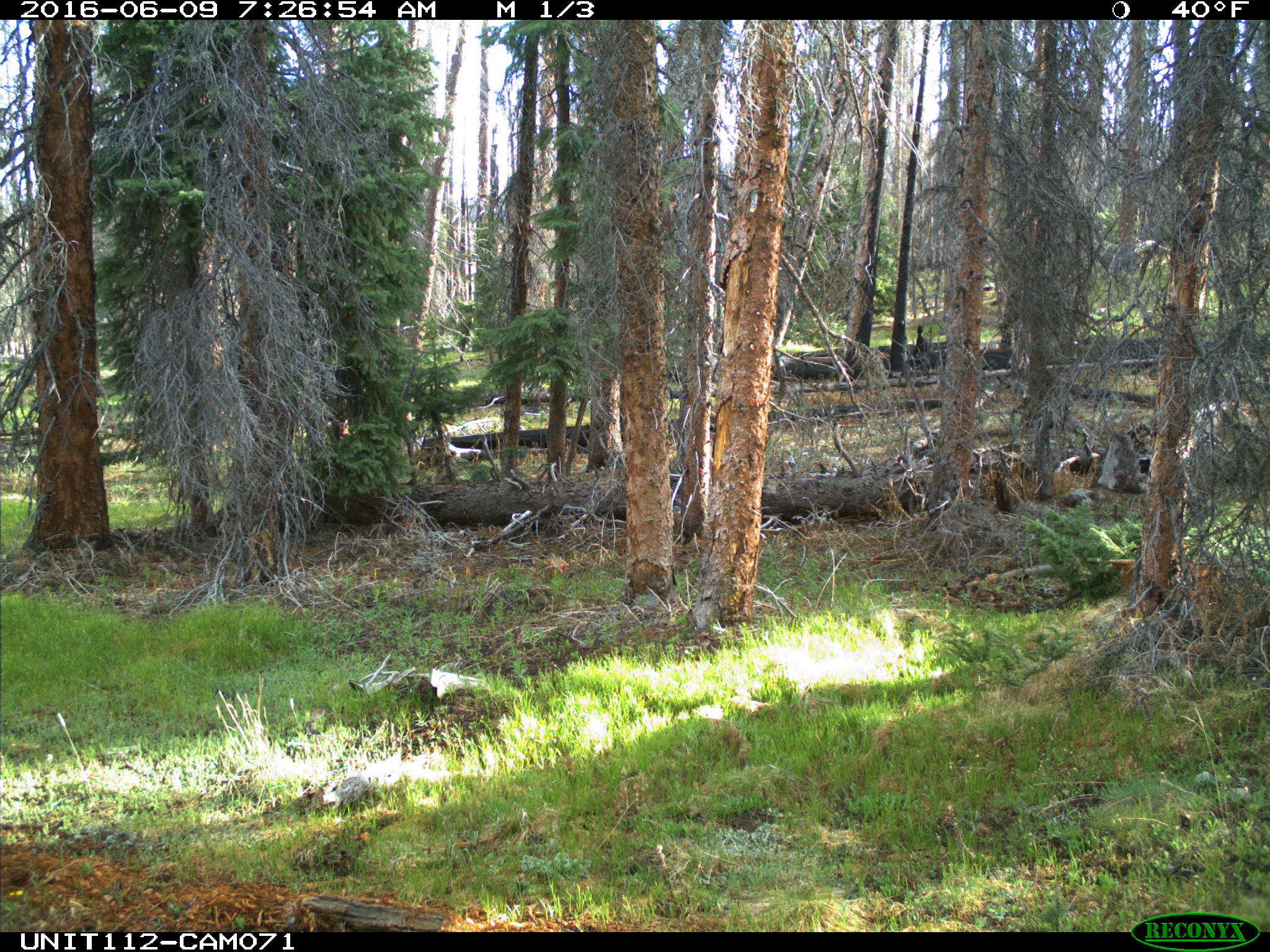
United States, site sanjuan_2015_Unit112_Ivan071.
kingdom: Animalia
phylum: Chordata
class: Mammalia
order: Artiodactyla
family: Cervidae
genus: Cervus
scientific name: Cervus elaphus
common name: red deer